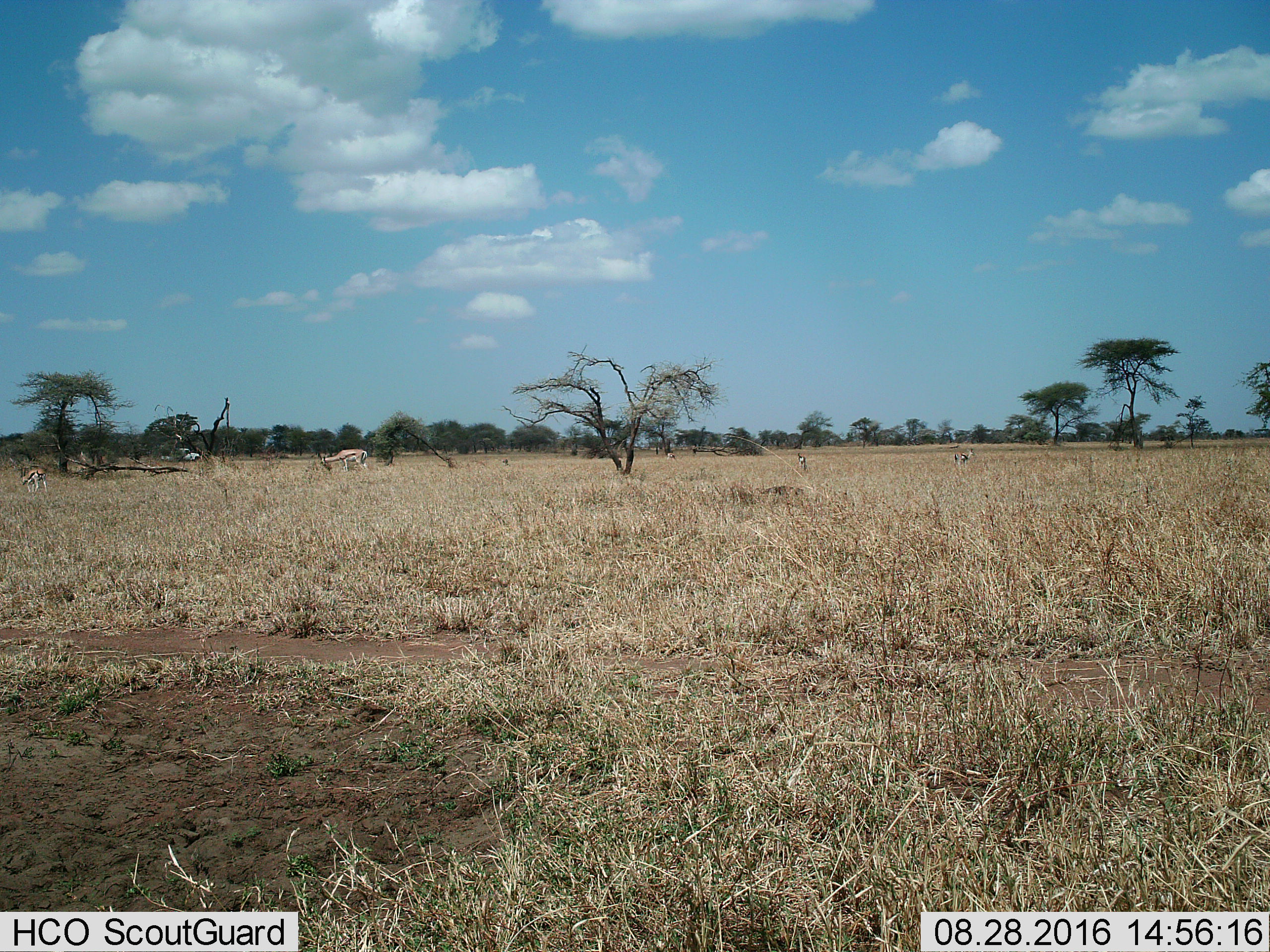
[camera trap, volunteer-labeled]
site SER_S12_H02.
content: unidentified animal